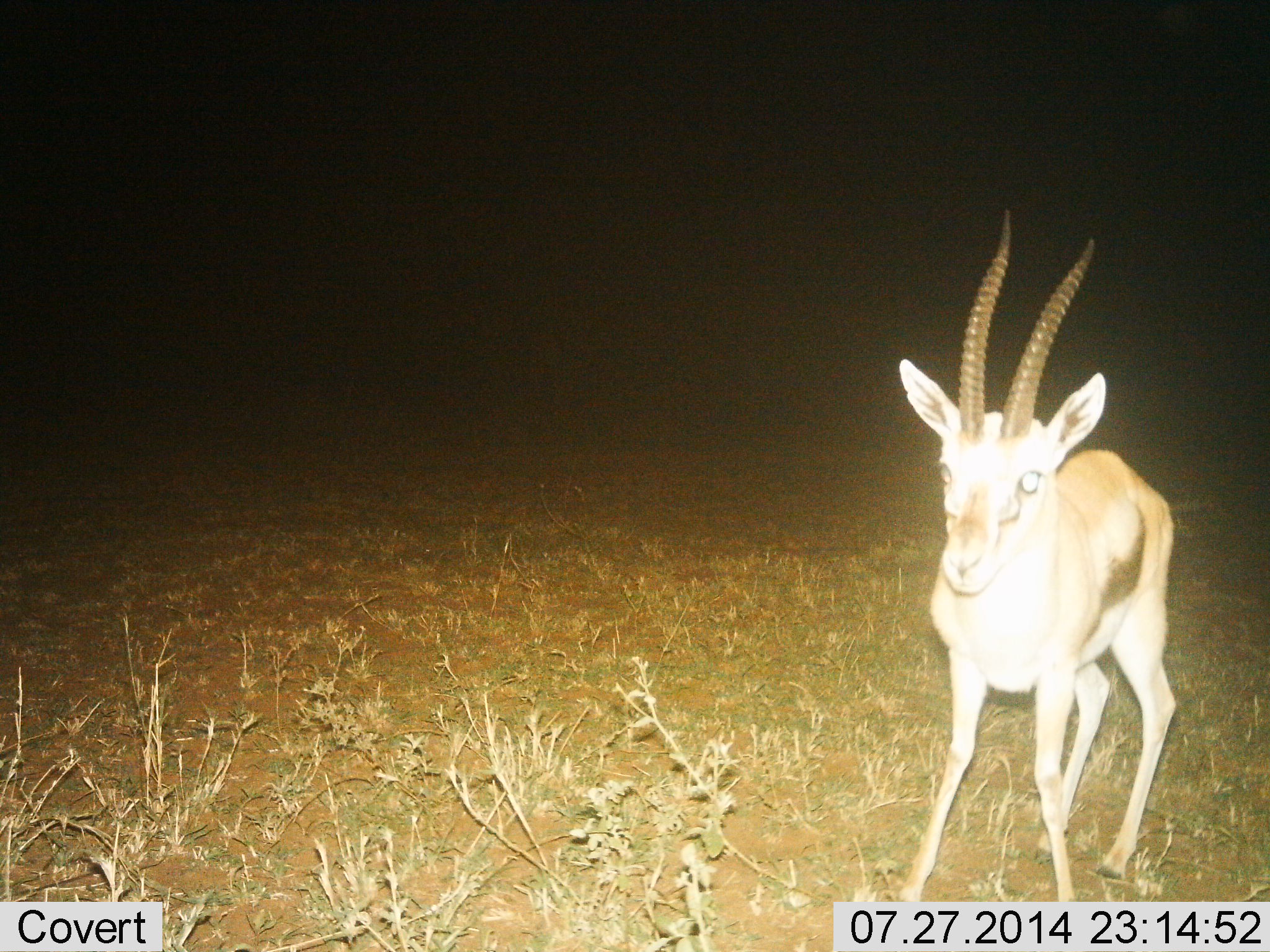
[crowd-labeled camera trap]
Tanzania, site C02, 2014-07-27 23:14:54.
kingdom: Animalia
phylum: Chordata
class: Mammalia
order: Artiodactyla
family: Bovidae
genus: Eudorcas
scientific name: Eudorcas thomsonii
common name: thomson's gazelle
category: gazellethomsons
Gazellethomsons (thomson's gazelle) (Eudorcas thomsonii), count 1. Behavior (volunteer vote fractions): standing 80%, resting 0%, moving 30%, interacting 10%. Young present (vote fraction): 0%. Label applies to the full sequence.